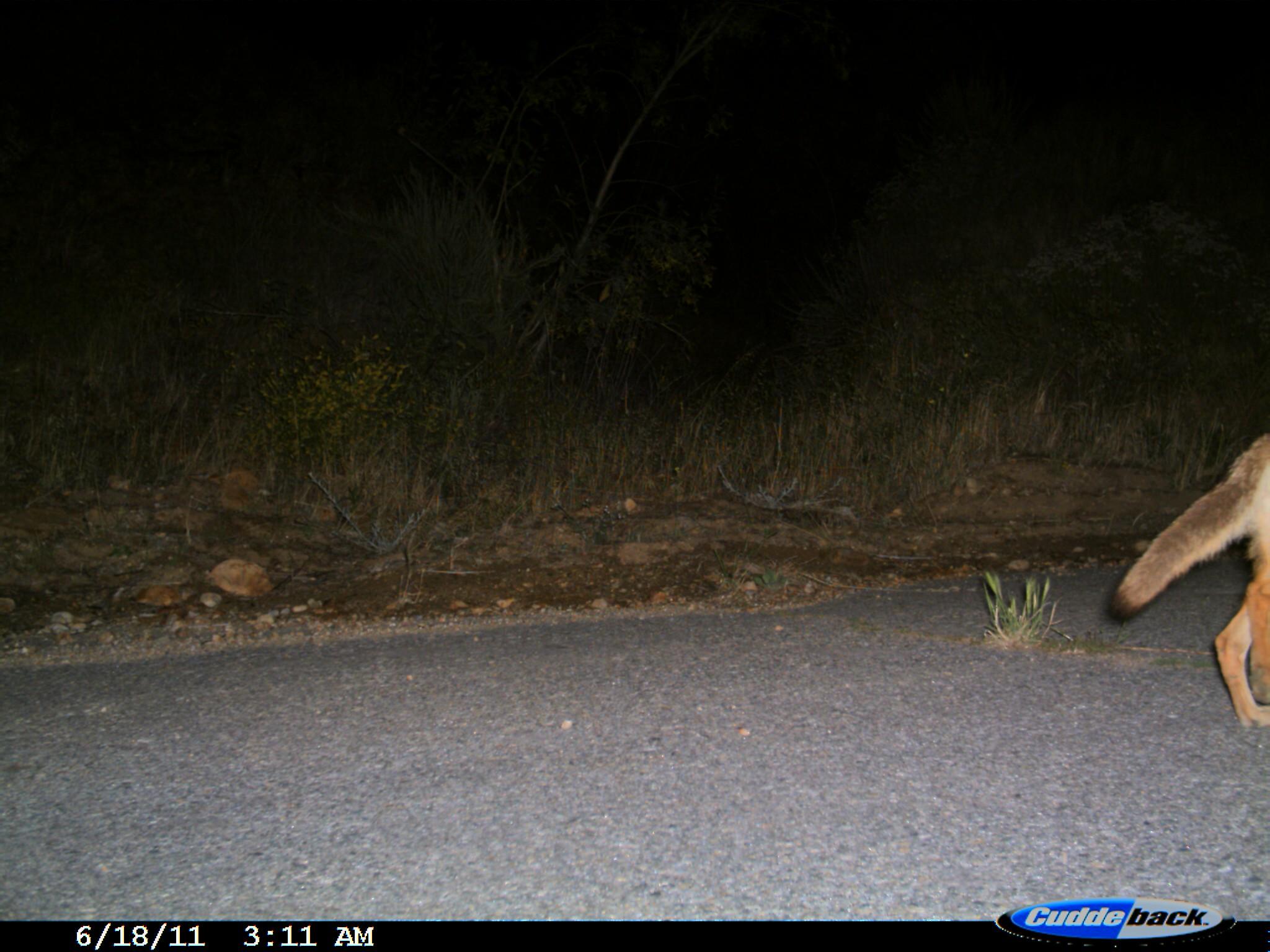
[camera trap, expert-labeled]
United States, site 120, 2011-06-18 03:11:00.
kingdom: Animalia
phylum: Chordata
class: Mammalia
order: Carnivora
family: Canidae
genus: Canis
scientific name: Canis latrans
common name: coyote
Coyote (Canis latrans).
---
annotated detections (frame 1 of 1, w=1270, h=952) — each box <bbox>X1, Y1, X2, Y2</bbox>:
coyote: <bbox>1100, 414, 1268, 731</bbox>